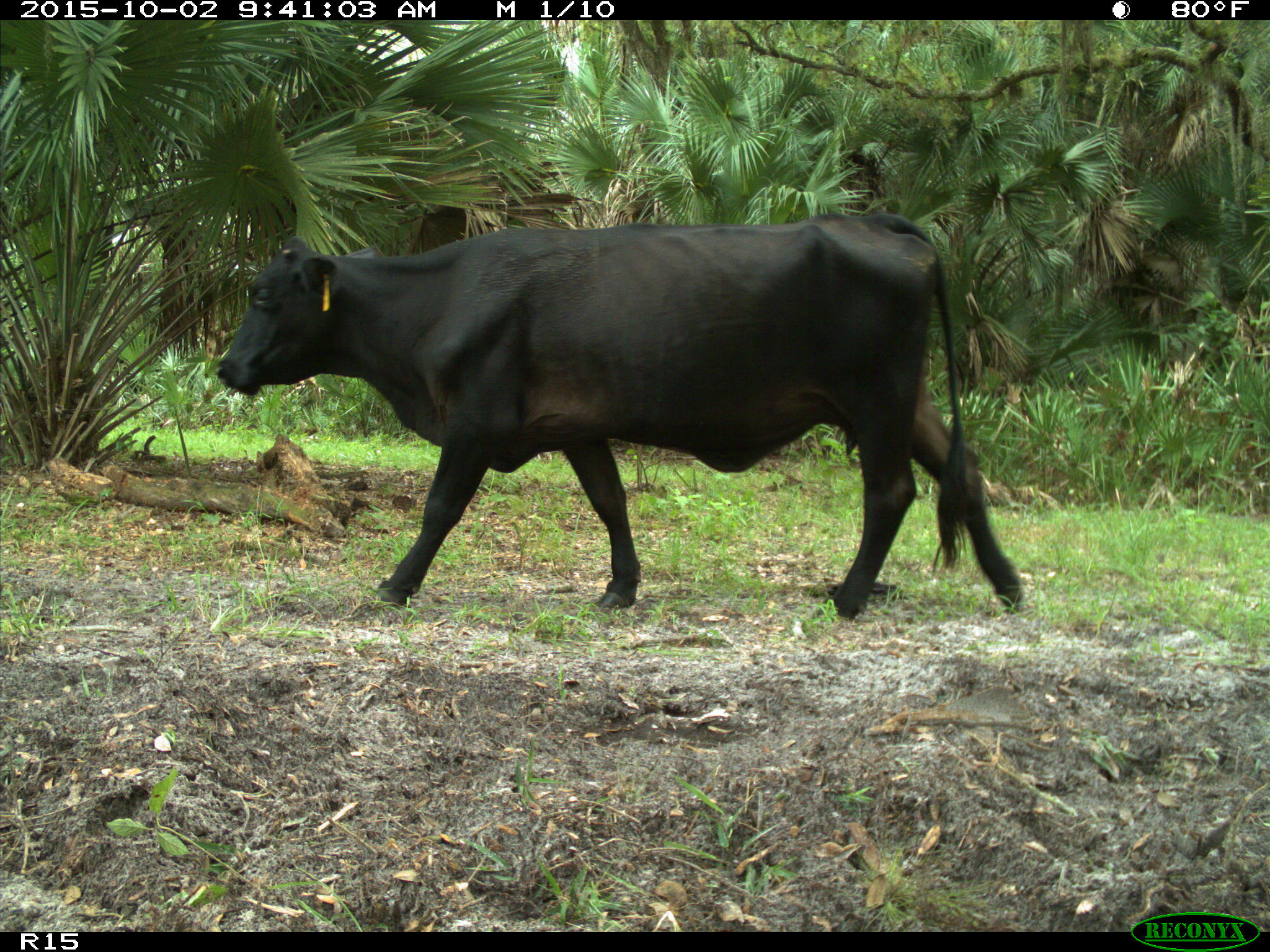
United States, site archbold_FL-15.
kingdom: Animalia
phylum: Chordata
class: Mammalia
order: Artiodactyla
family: Bovidae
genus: Bos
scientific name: Bos taurus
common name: domestic cow